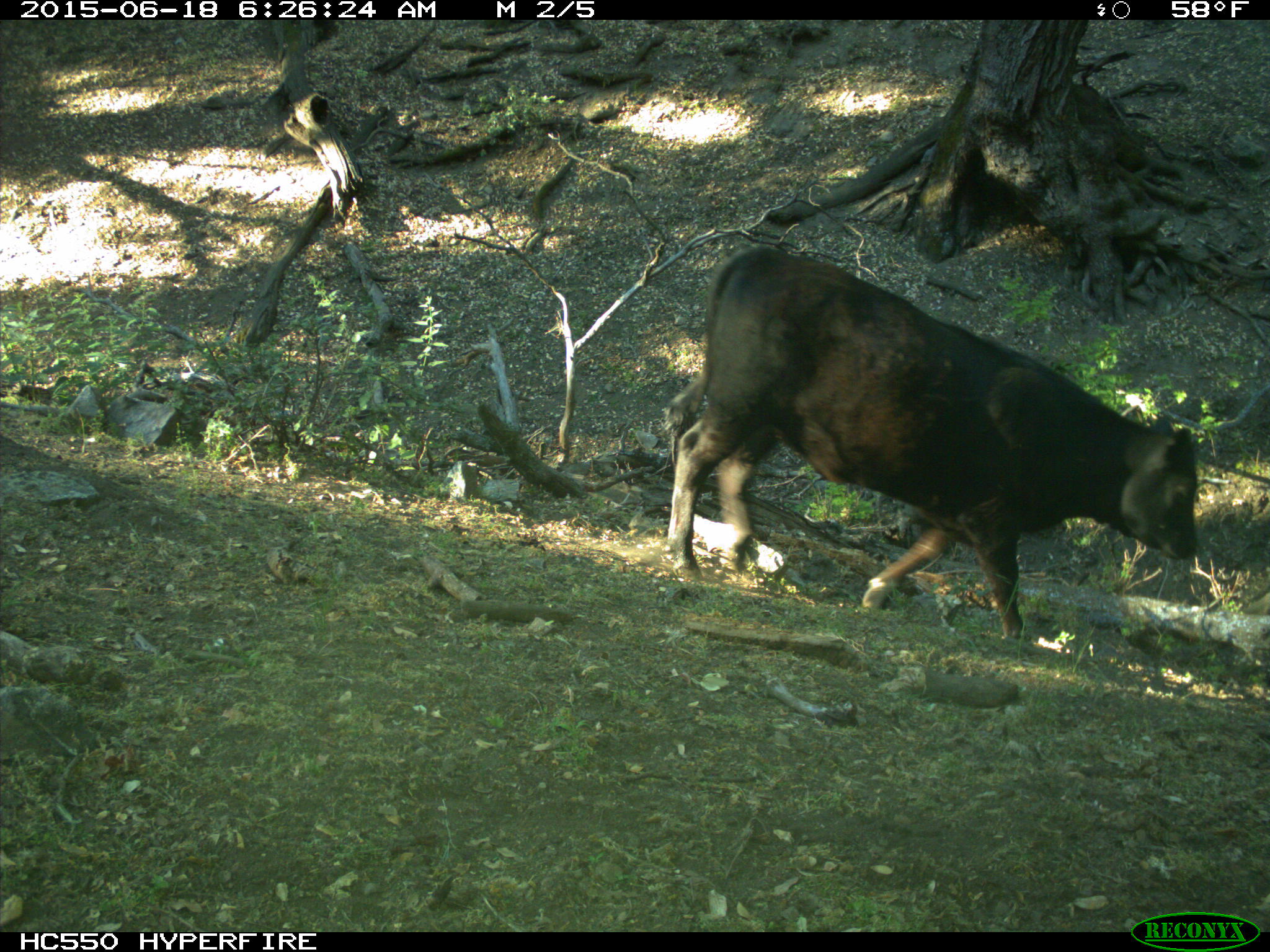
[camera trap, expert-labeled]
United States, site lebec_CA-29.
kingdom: Animalia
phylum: Chordata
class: Mammalia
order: Artiodactyla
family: Bovidae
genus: Bos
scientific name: Bos taurus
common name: domestic cow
Bos taurus (domestic cow).